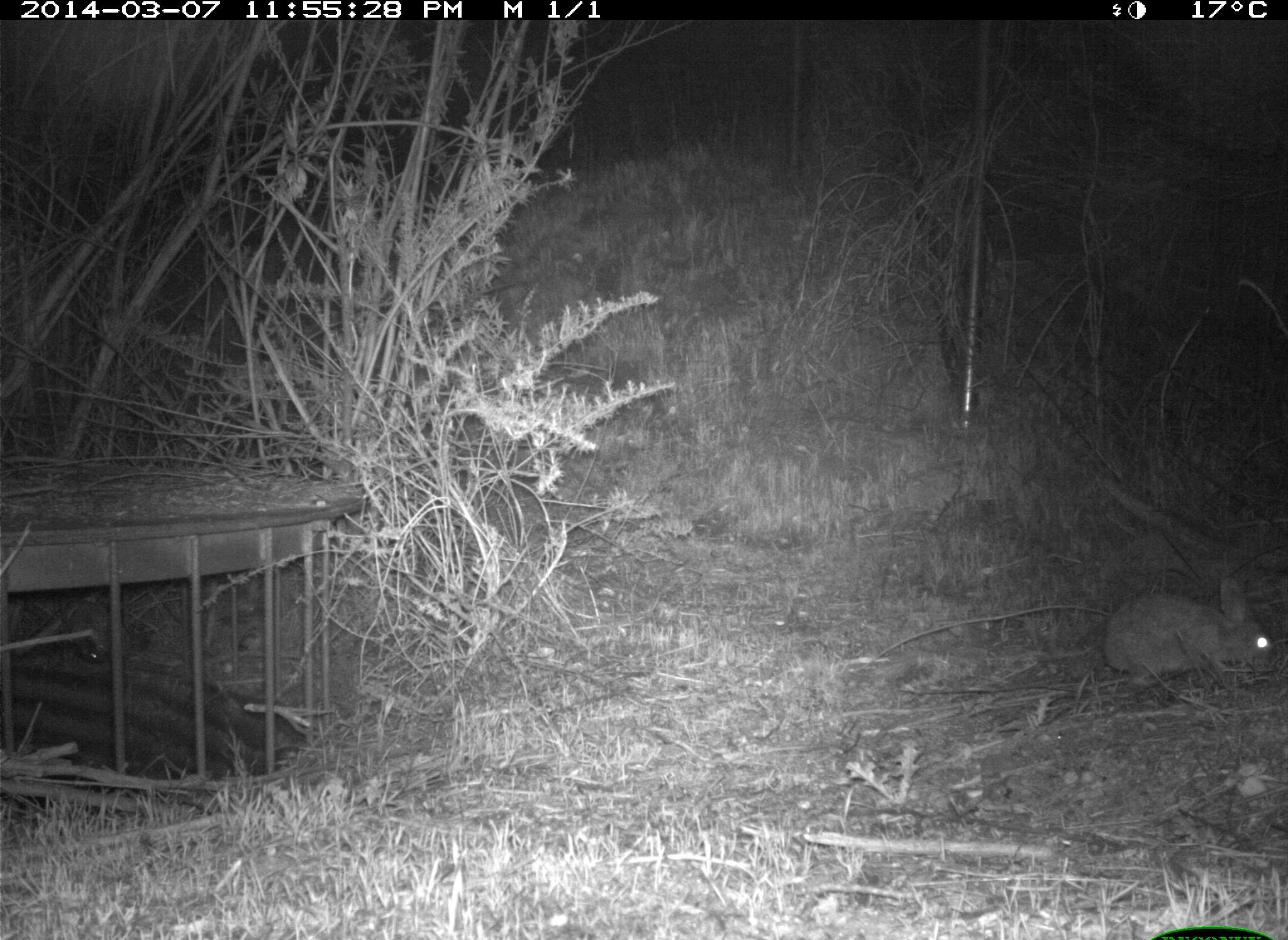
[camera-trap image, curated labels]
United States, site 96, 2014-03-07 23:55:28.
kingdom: Animalia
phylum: Chordata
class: Mammalia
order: Lagomorpha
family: Leporidae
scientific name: Leporidae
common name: rabbits and hares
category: rabbit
Rabbit (rabbits and hares) (Leporidae).